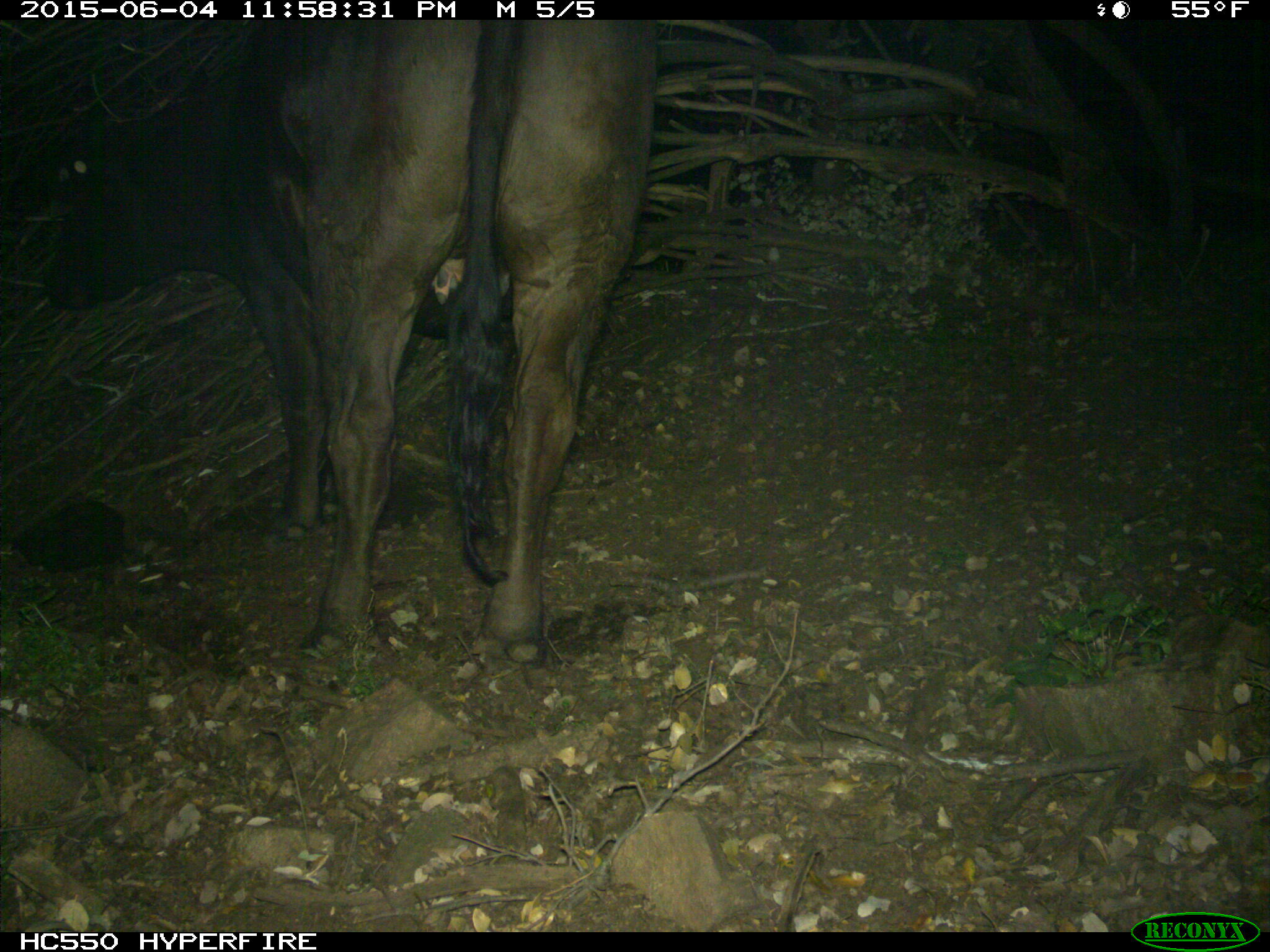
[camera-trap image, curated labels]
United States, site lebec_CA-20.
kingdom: Animalia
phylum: Chordata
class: Mammalia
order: Artiodactyla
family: Bovidae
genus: Bos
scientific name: Bos taurus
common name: domestic cow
Bos taurus (domestic cow).